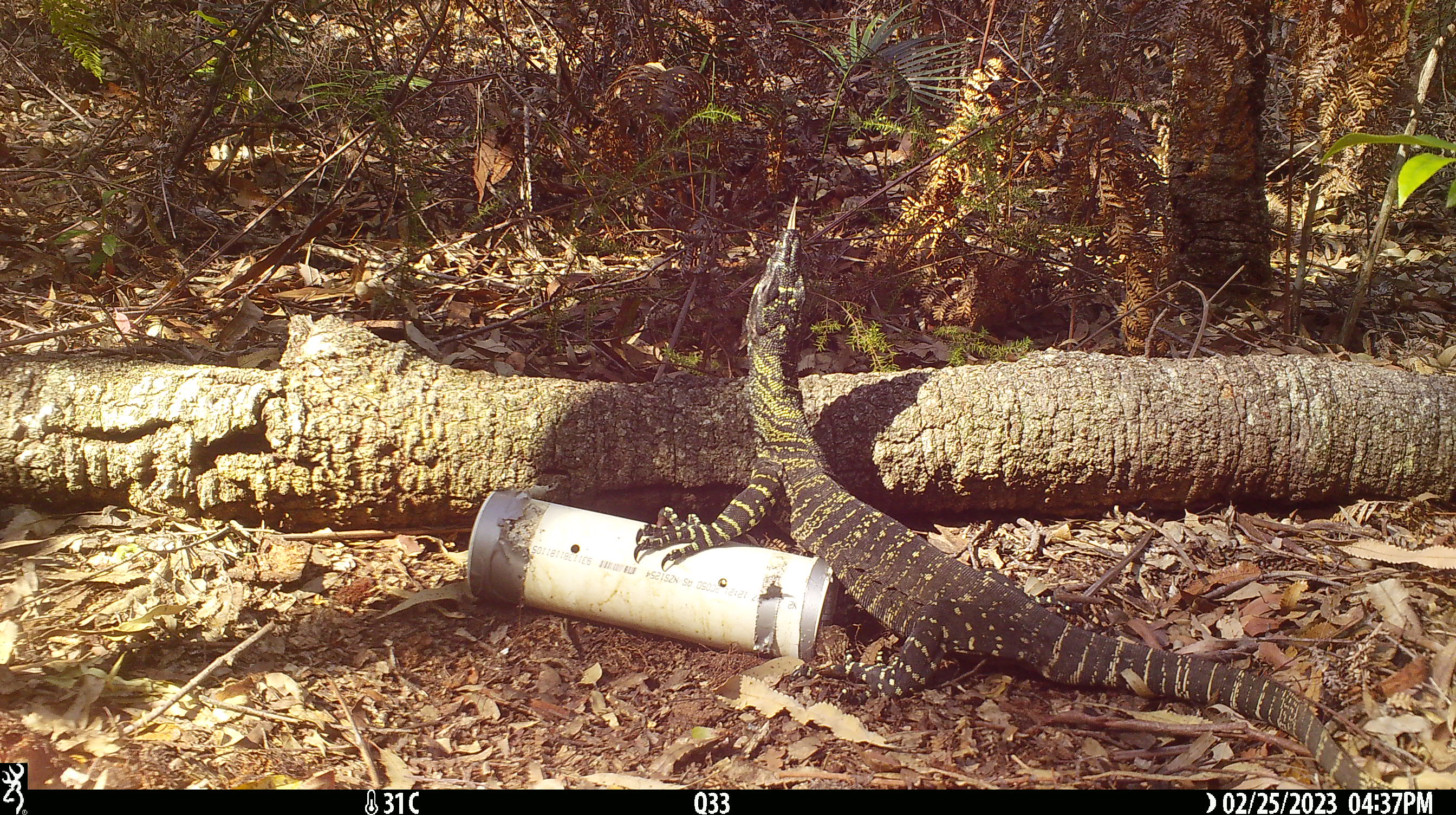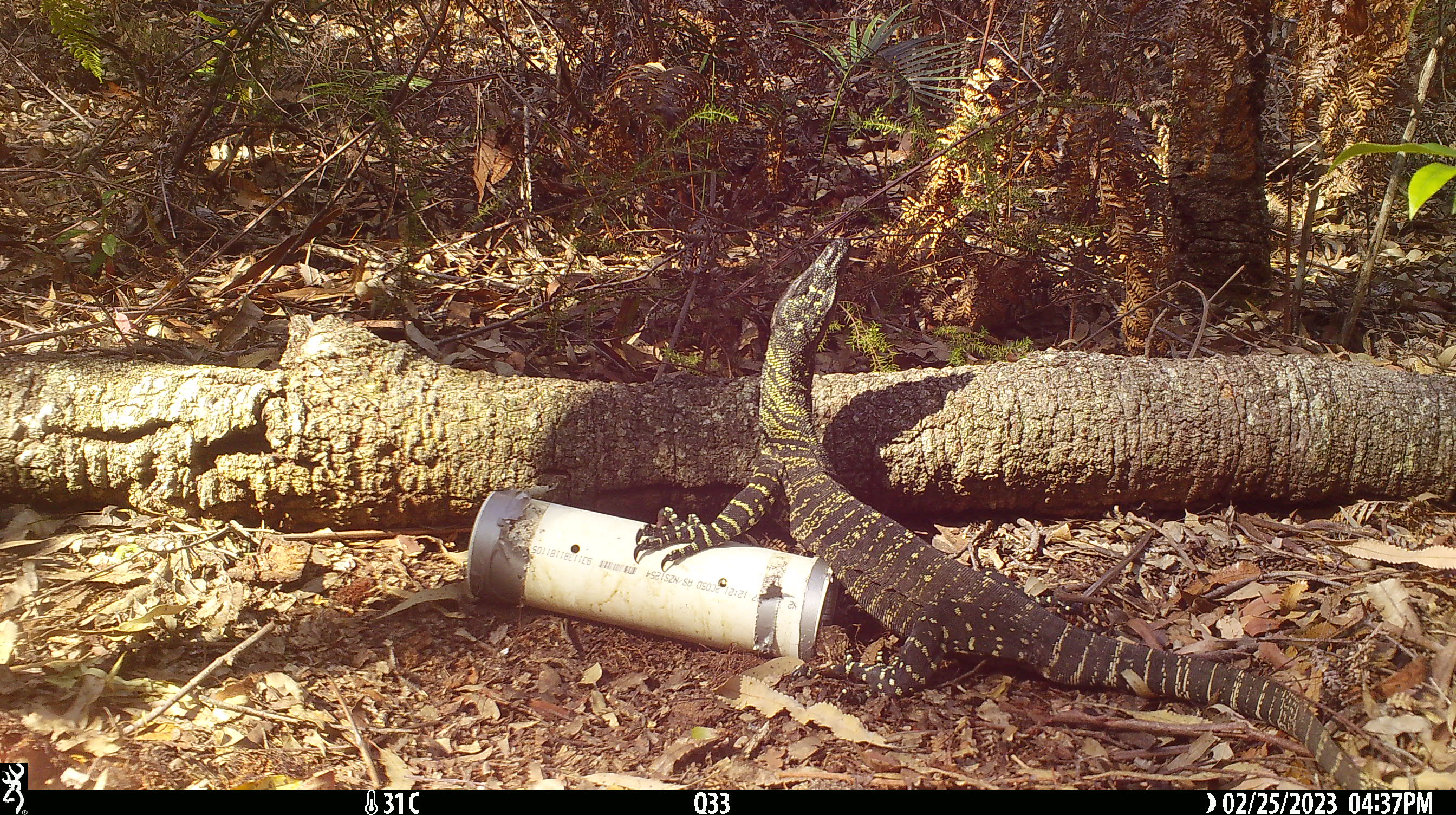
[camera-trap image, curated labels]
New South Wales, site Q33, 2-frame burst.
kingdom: Animalia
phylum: Chordata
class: Reptilia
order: Squamata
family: Varanidae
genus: Varanus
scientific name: Varanus varius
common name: lace monitor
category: goanna